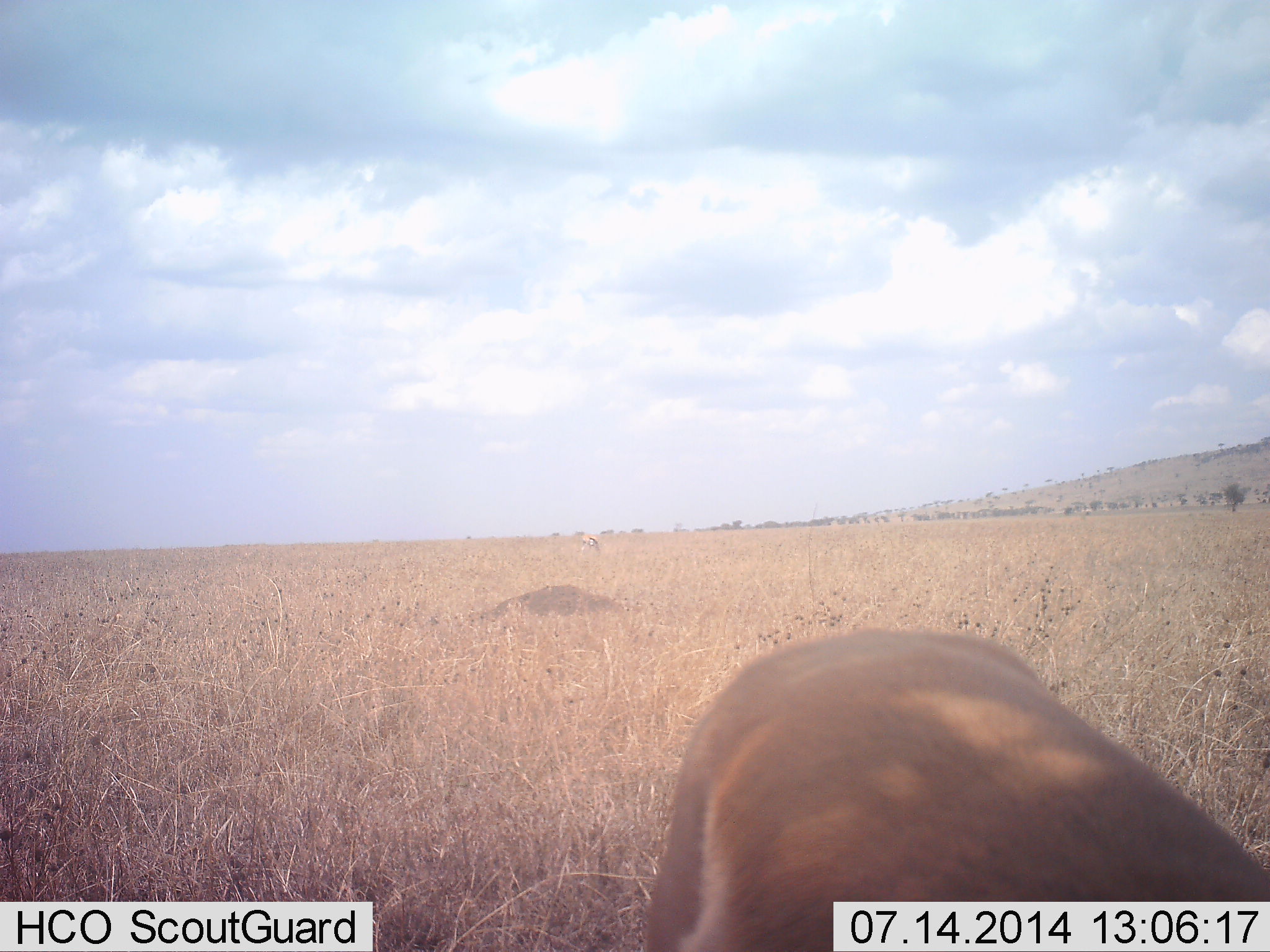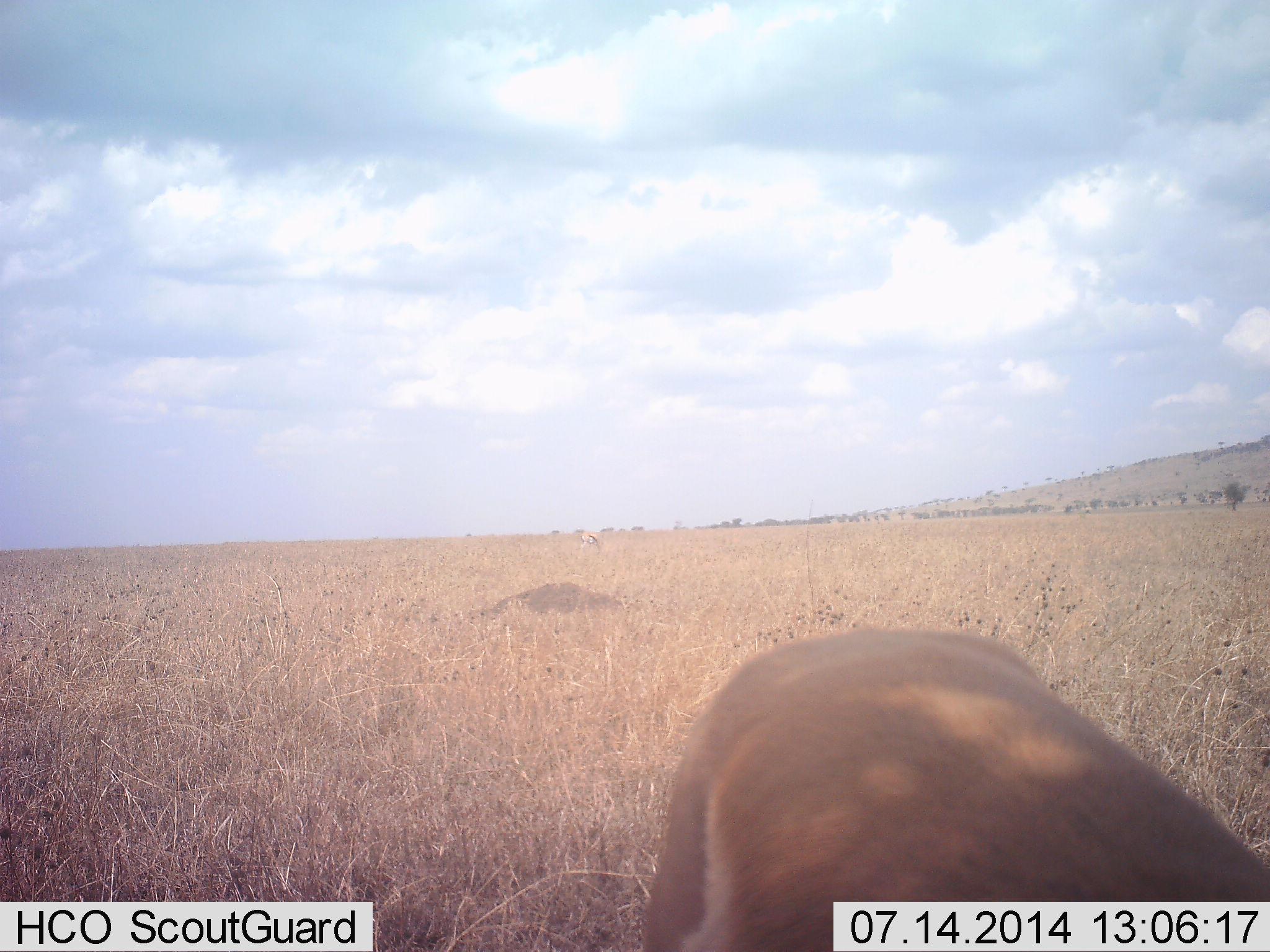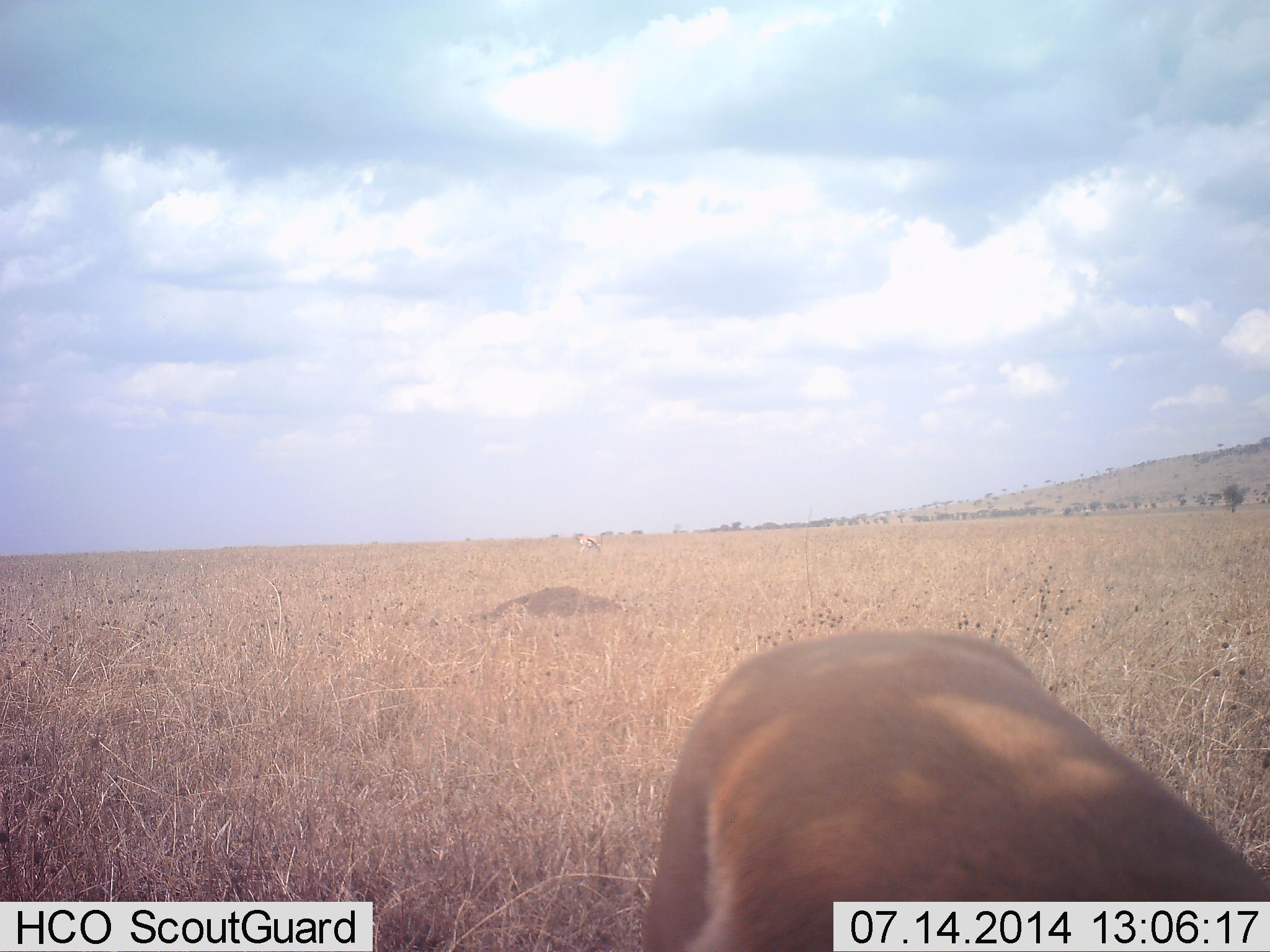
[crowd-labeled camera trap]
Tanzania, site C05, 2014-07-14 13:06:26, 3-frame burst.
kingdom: Animalia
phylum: Chordata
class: Mammalia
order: Artiodactyla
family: Bovidae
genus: Eudorcas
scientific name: Eudorcas thomsonii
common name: thomson's gazelle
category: gazellethomsons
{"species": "gazellethomsons (thomson's gazelle) (Eudorcas thomsonii)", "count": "1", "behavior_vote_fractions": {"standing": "67%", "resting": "0%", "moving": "0%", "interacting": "0%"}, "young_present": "0%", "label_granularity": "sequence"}